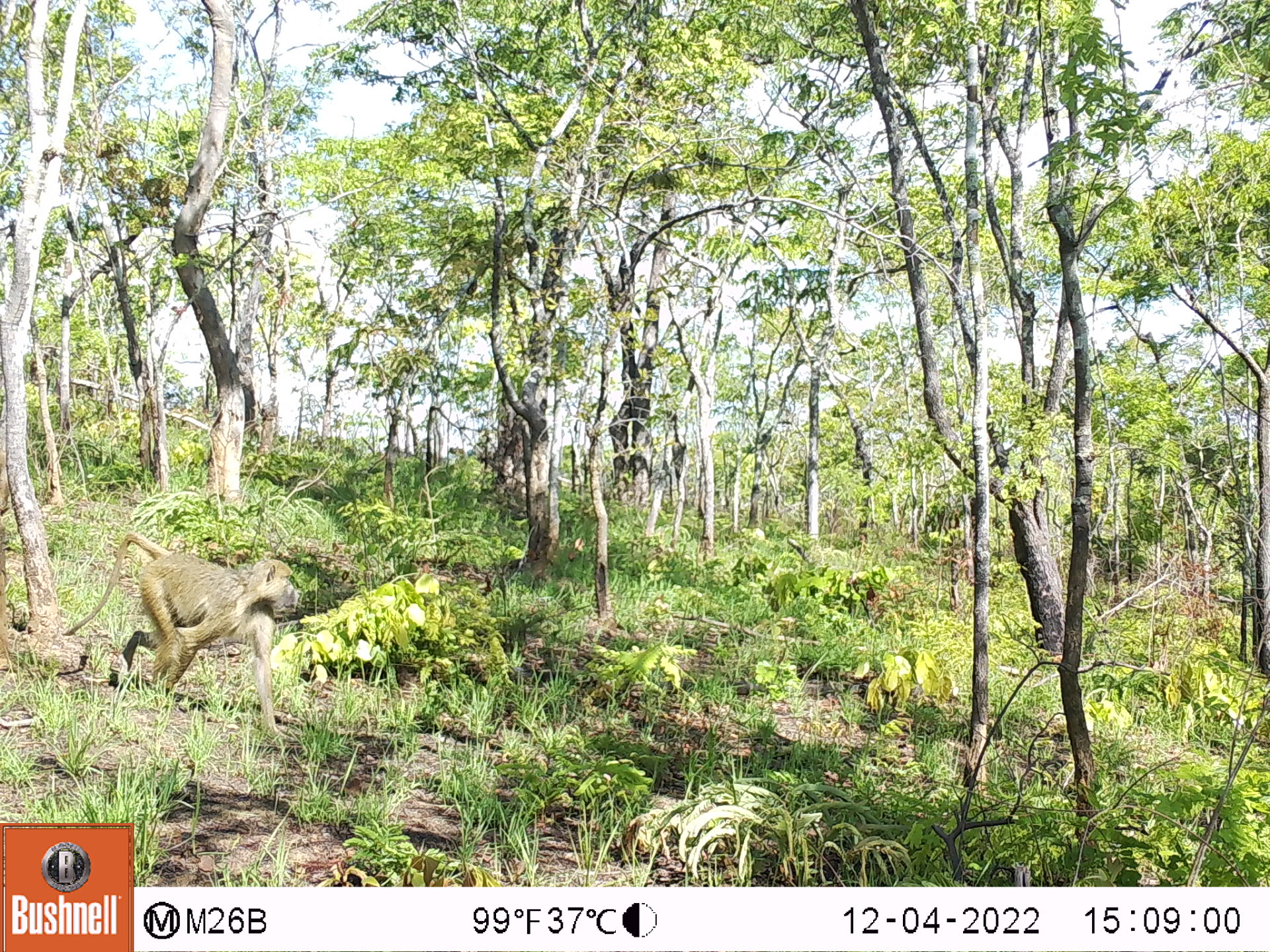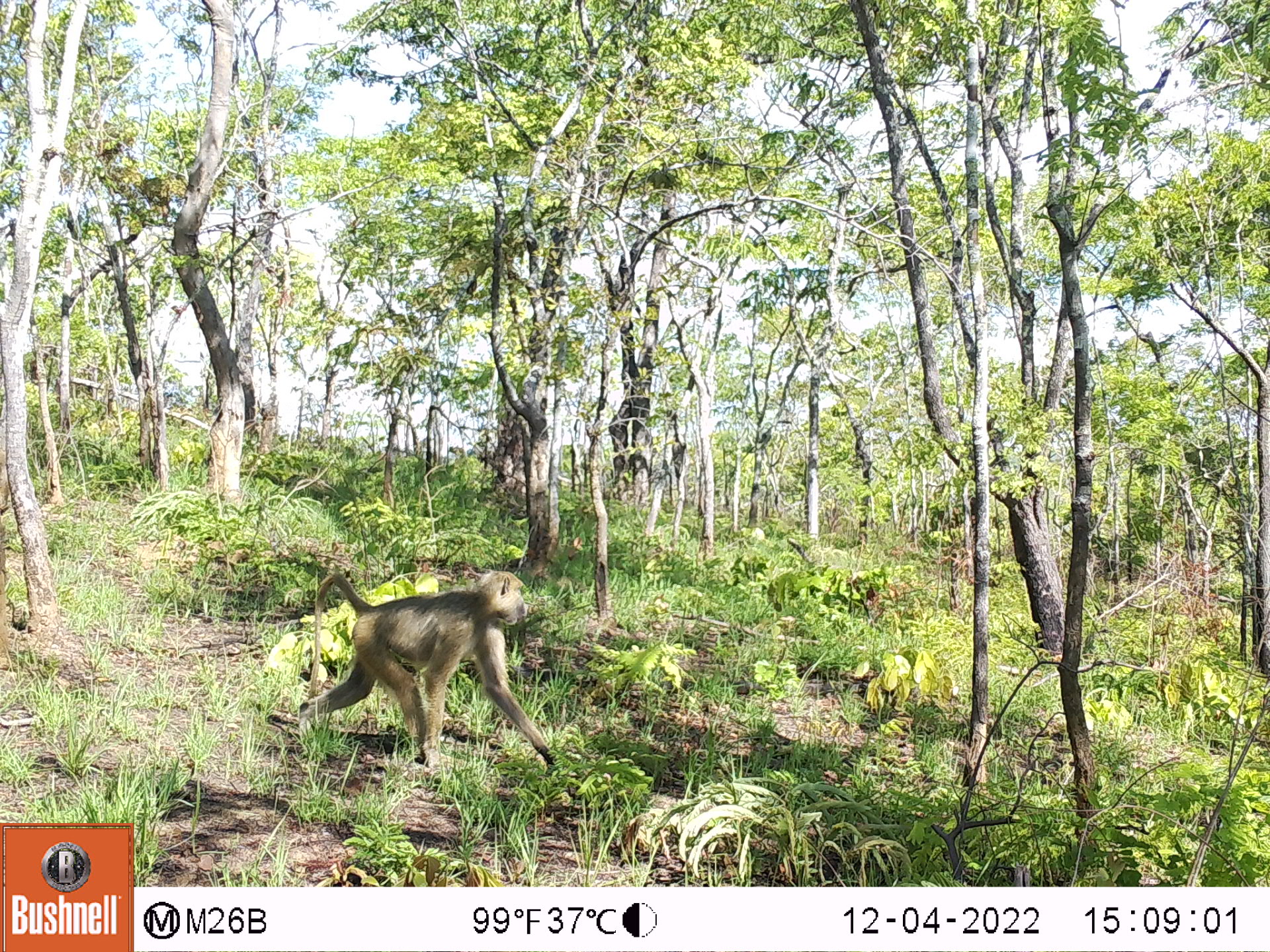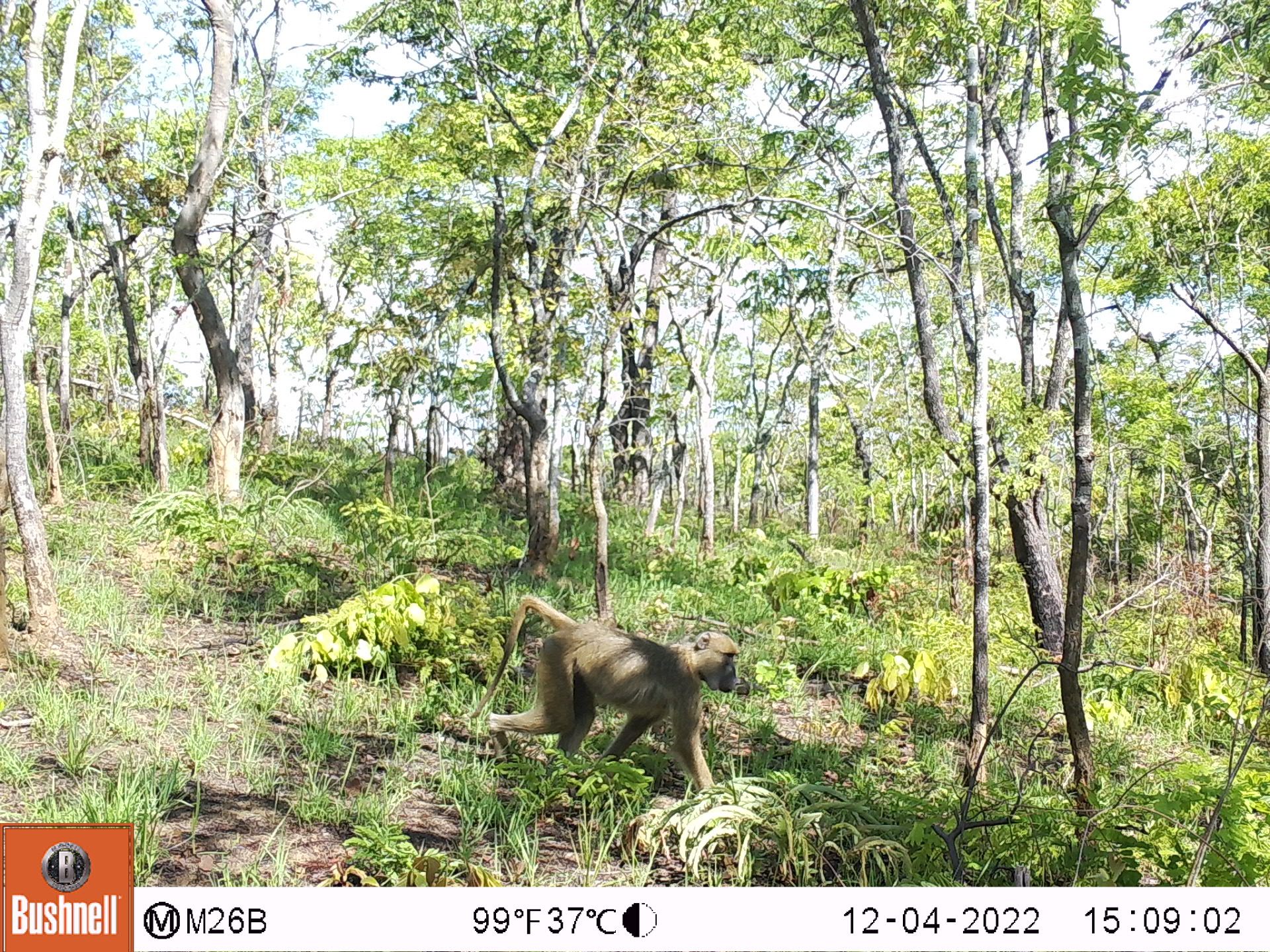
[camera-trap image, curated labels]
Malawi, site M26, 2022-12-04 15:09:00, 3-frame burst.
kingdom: Animalia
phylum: Chordata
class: Mammalia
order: Primates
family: Cercopithecidae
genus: Papio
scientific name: Papio cynocephalus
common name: yellow baboon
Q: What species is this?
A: Yellow baboon (Papio cynocephalus).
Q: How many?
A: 1.